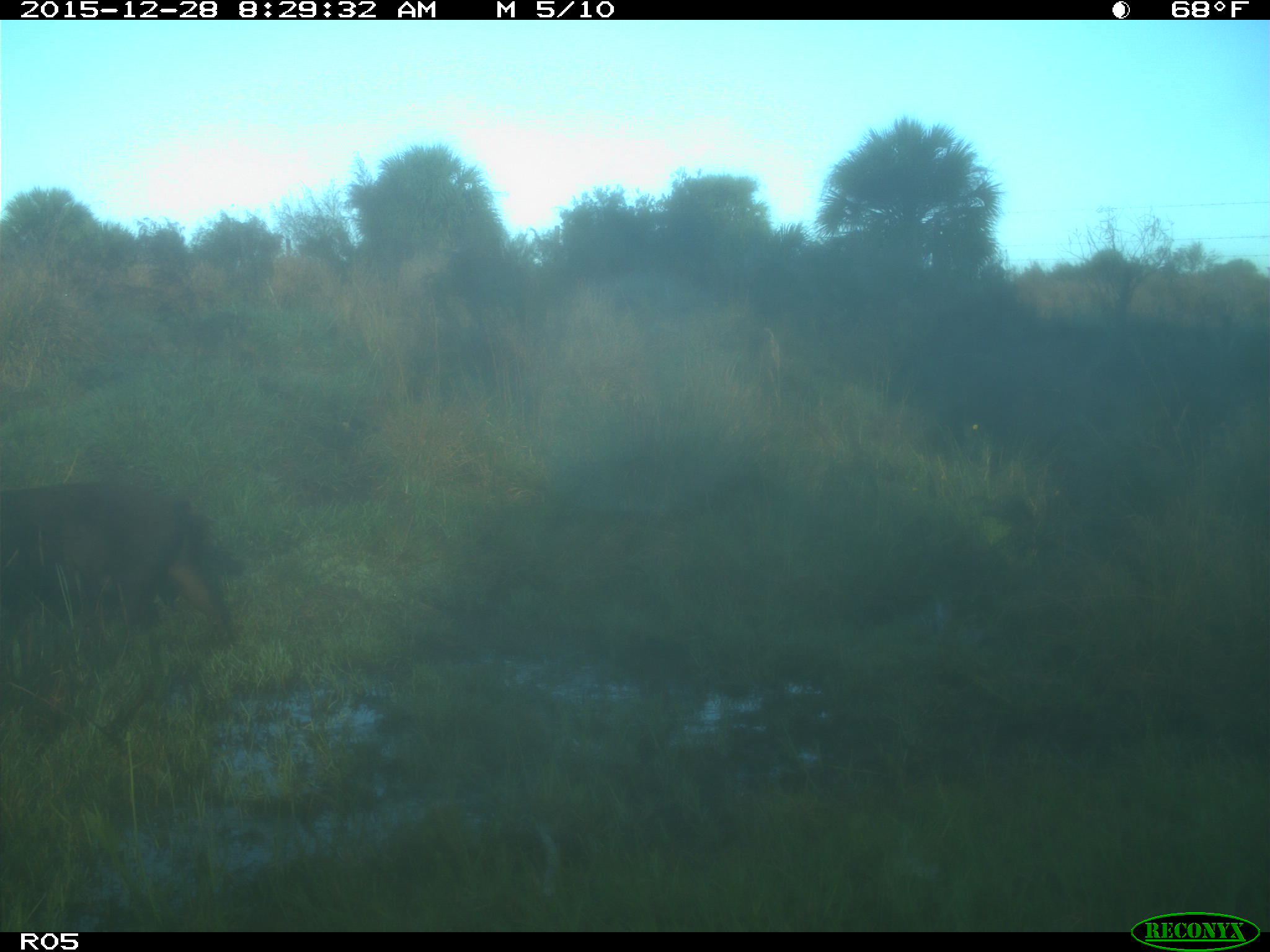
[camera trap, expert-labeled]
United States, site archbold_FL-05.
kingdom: Animalia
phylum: Chordata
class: Mammalia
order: Artiodactyla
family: Suidae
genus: Sus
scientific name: Sus scrofa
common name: wild boar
Sus scrofa (wild boar).